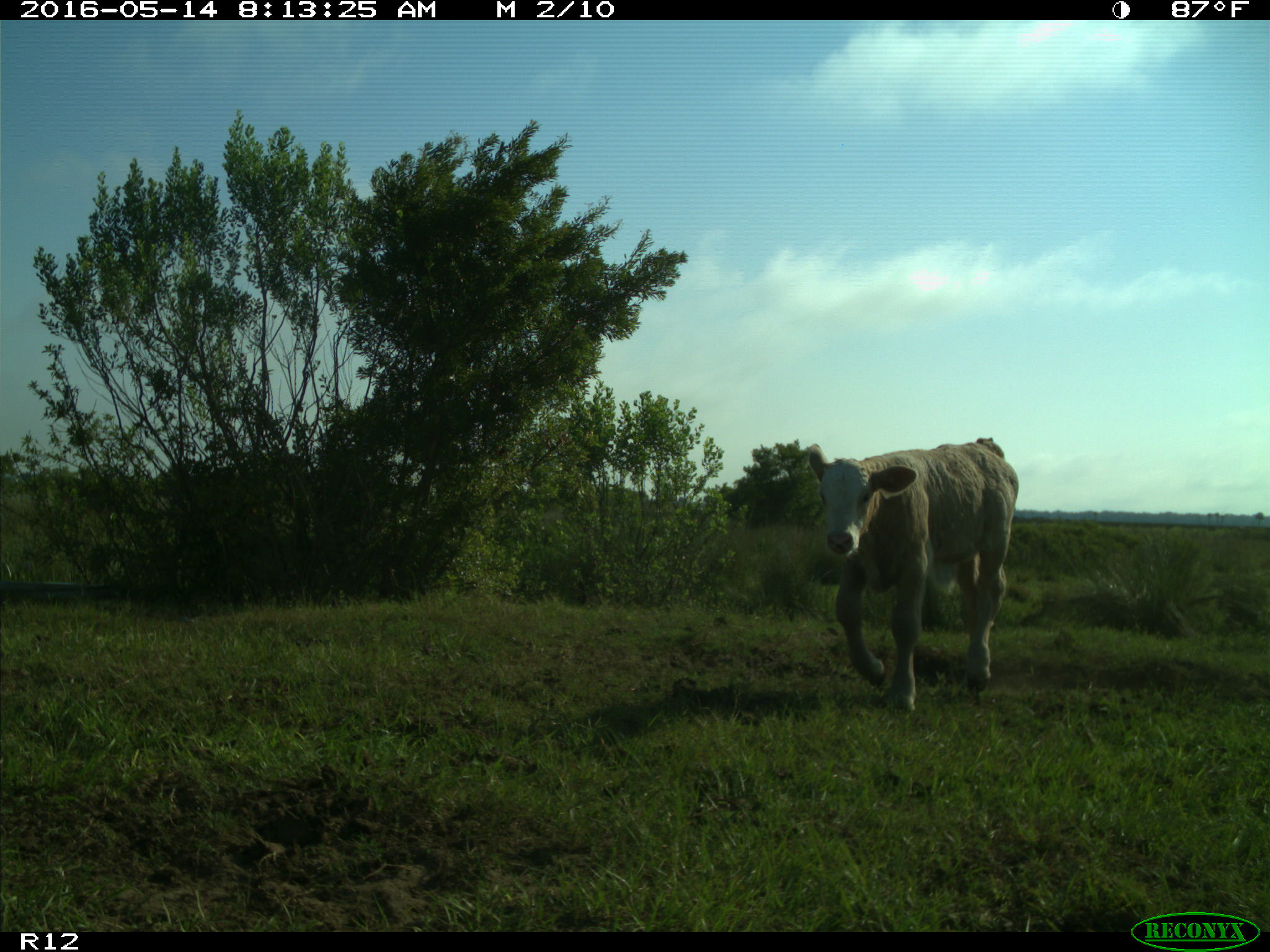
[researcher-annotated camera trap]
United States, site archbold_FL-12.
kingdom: Animalia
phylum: Chordata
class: Mammalia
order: Artiodactyla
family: Bovidae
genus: Bos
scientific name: Bos taurus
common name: domestic cow